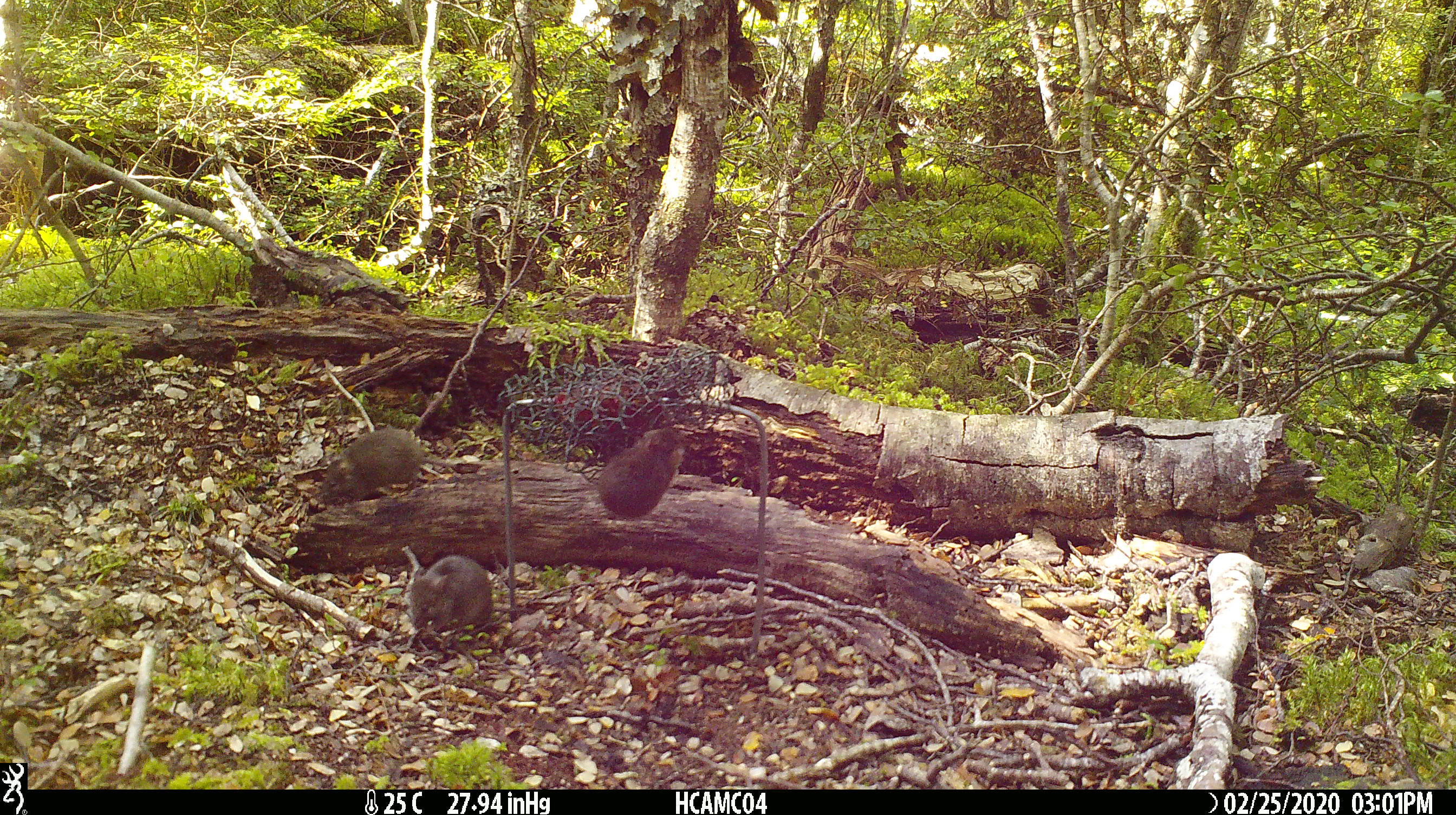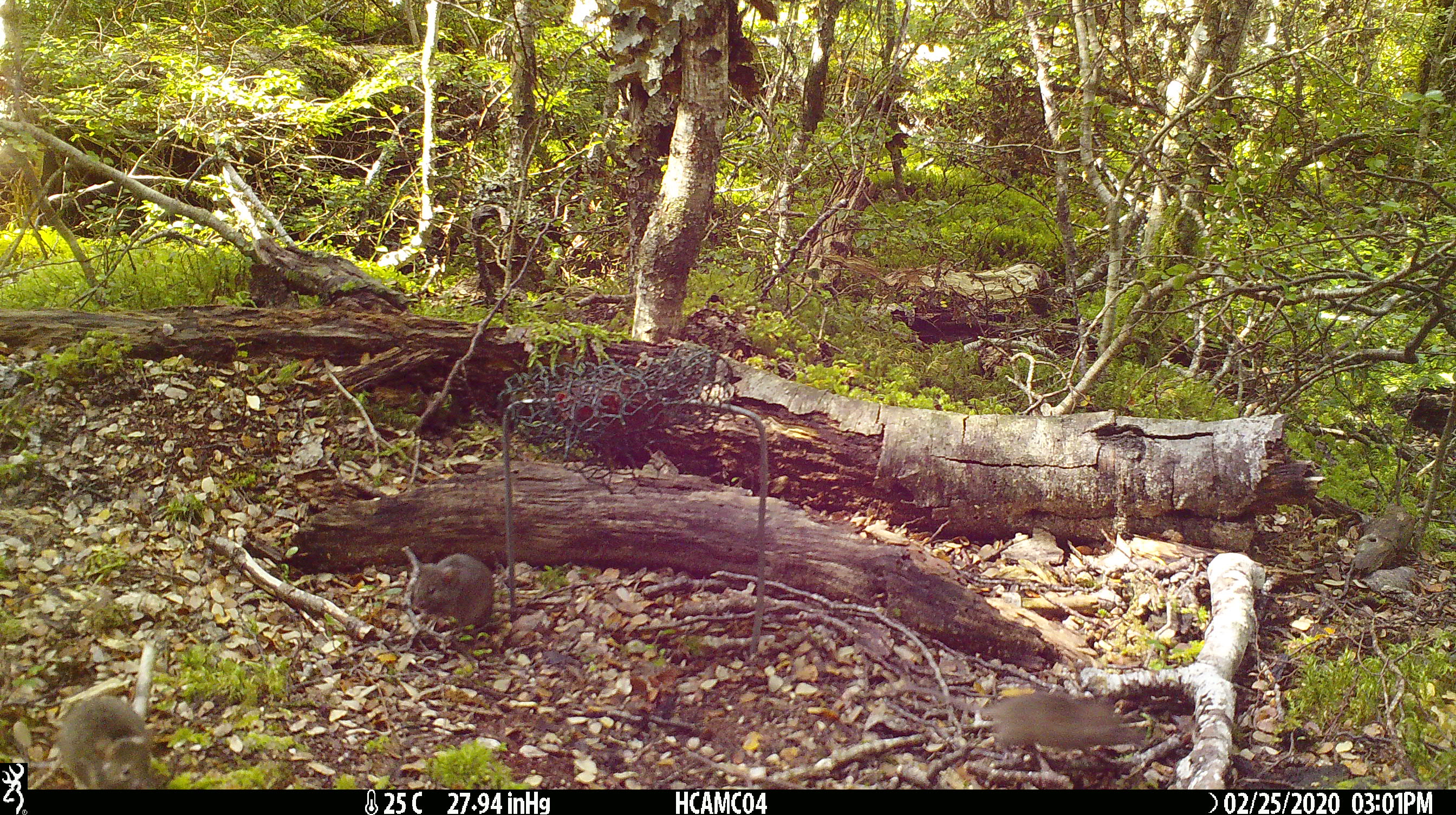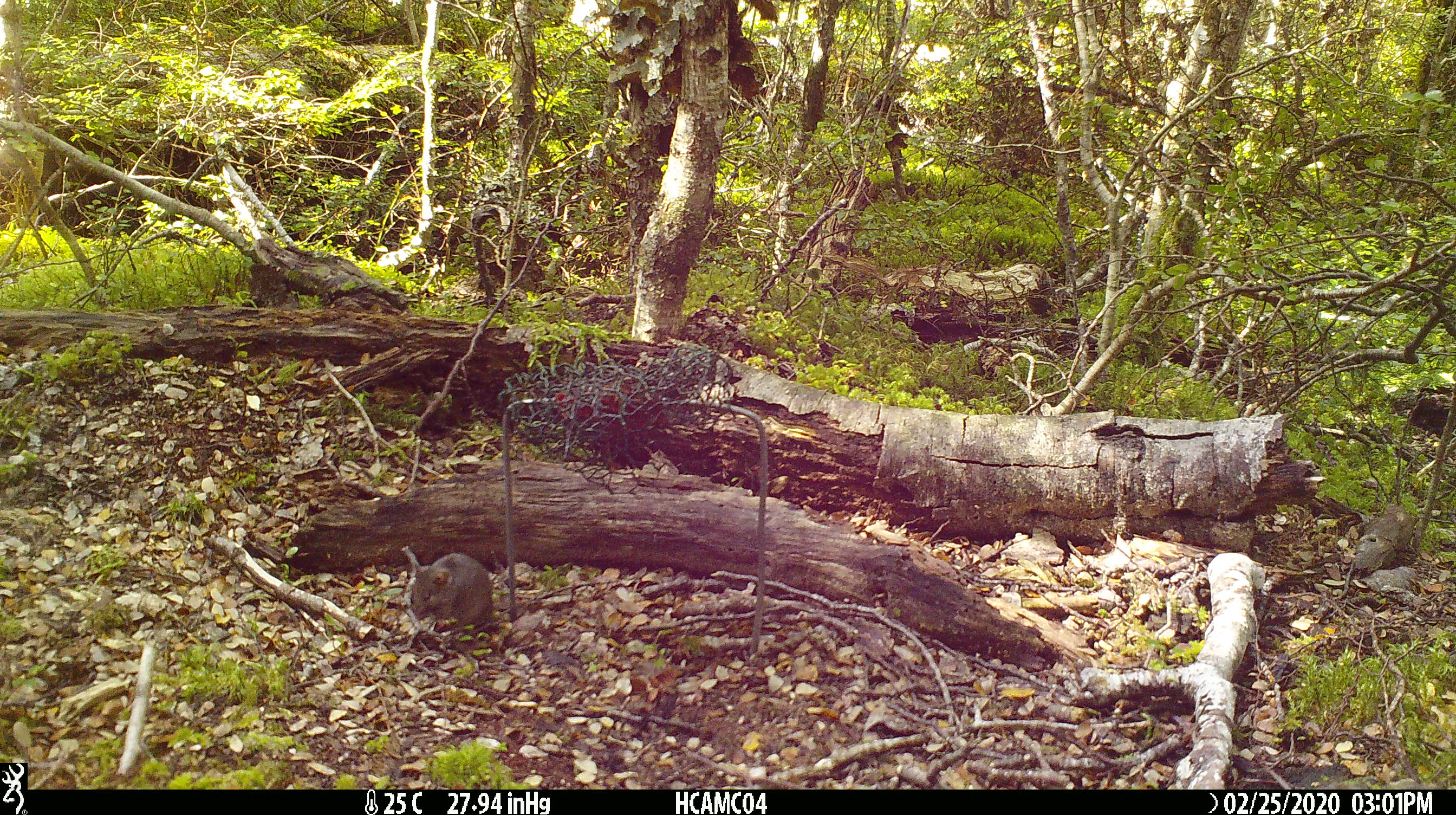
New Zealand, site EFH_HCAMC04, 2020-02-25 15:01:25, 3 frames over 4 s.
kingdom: Animalia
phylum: Chordata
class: Mammalia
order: Rodentia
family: Muridae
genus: Mus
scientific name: Mus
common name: mouse